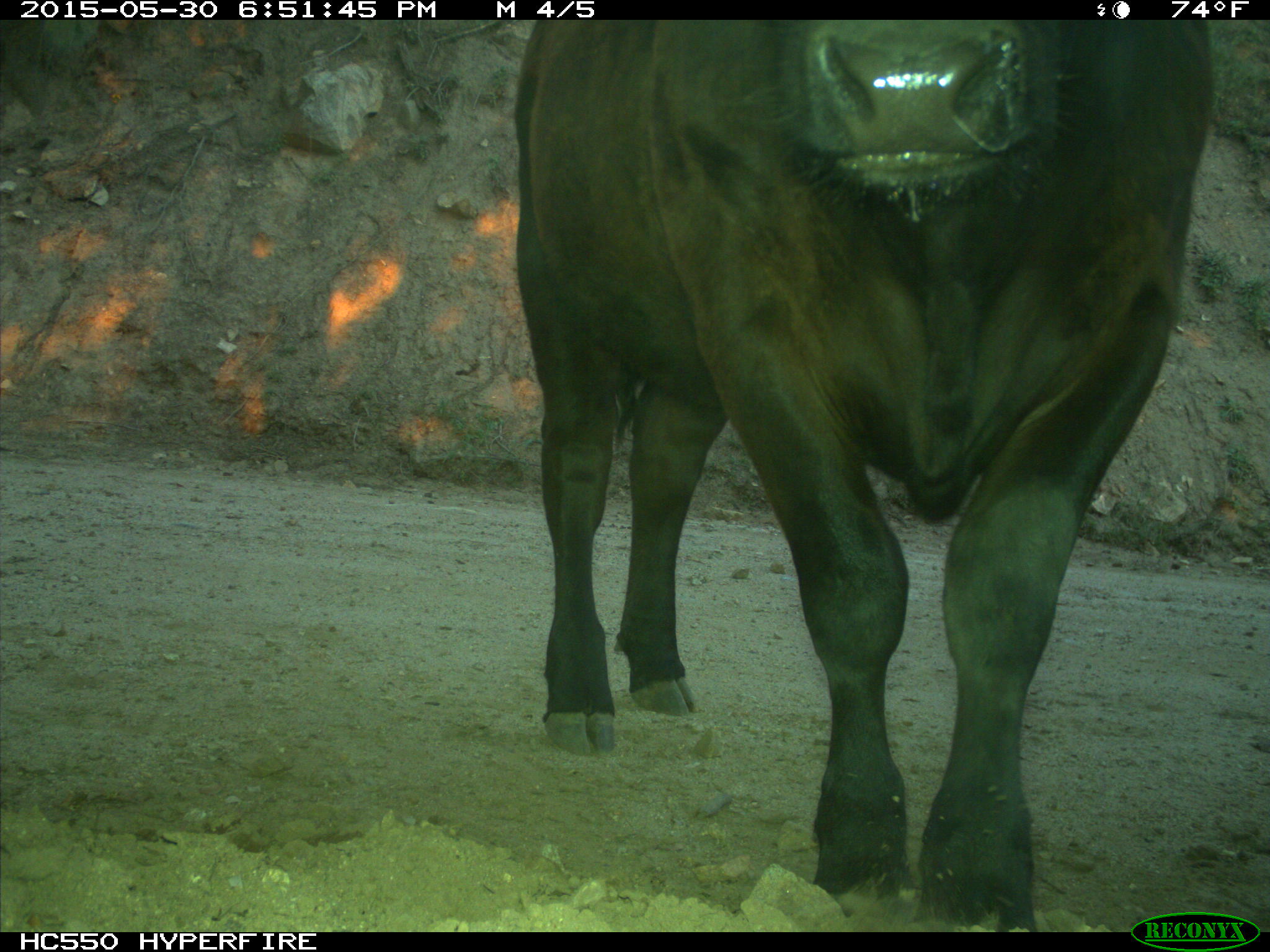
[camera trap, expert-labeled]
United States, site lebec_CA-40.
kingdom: Animalia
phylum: Chordata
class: Mammalia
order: Artiodactyla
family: Bovidae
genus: Bos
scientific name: Bos taurus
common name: domestic cow